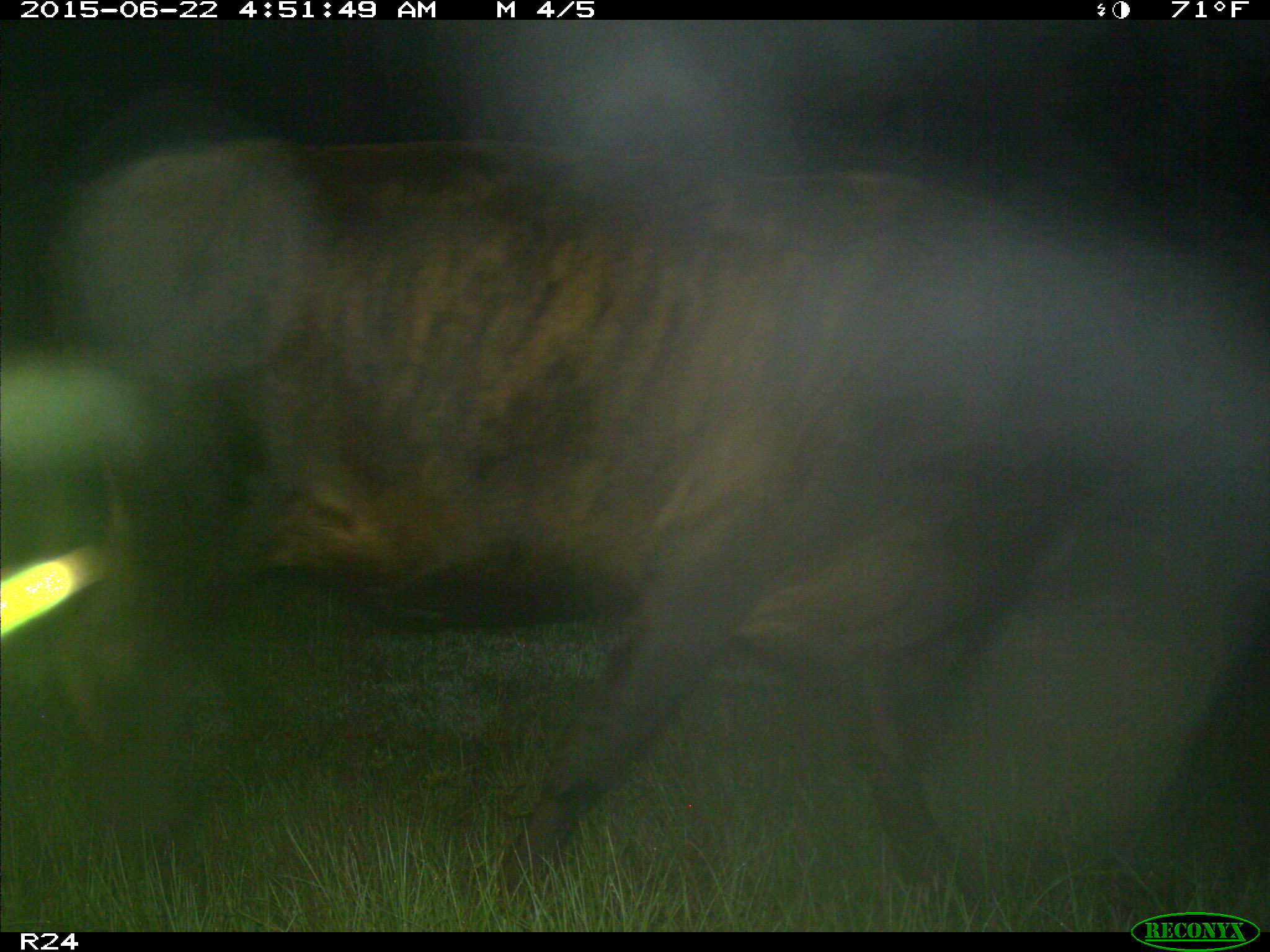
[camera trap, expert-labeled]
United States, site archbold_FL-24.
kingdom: Animalia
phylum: Chordata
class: Mammalia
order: Artiodactyla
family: Bovidae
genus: Bos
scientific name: Bos taurus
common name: domestic cow